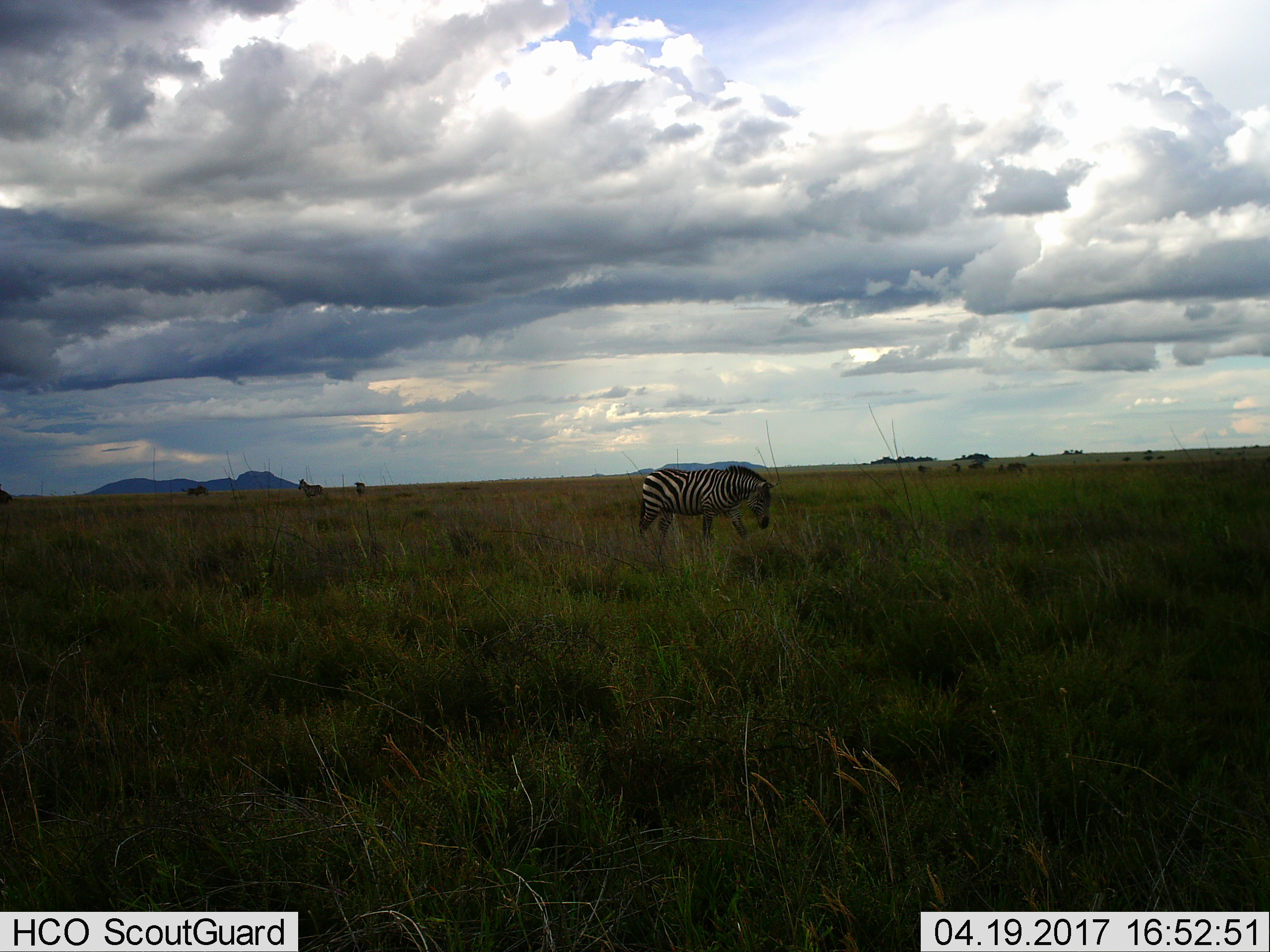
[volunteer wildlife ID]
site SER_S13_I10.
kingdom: Animalia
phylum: Chordata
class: Mammalia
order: Perissodactyla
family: Equidae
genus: Equus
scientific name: Equus quagga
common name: plains zebra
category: zebraplains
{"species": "zebraplains (plains zebra) (Equus quagga)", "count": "2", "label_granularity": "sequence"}